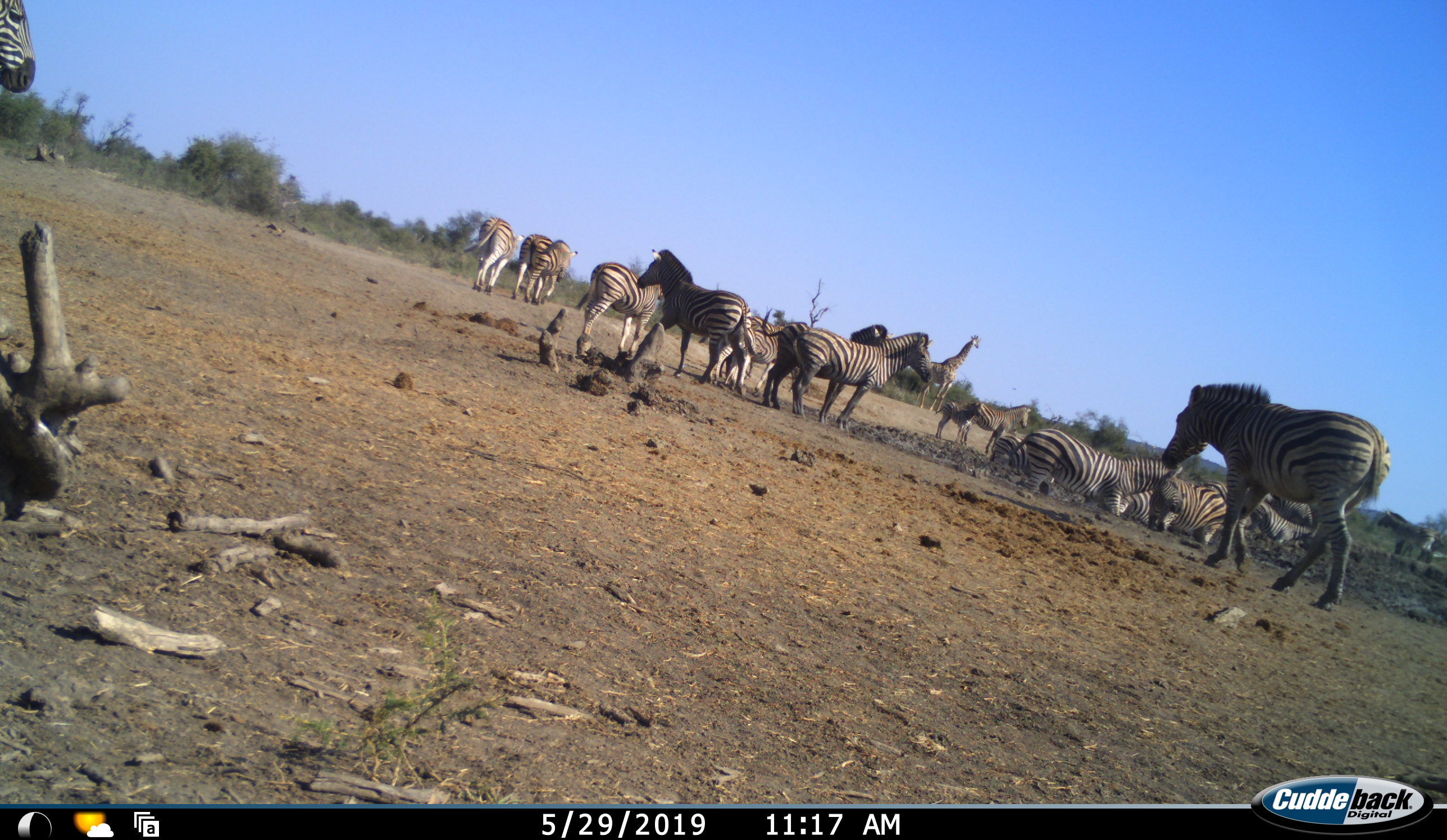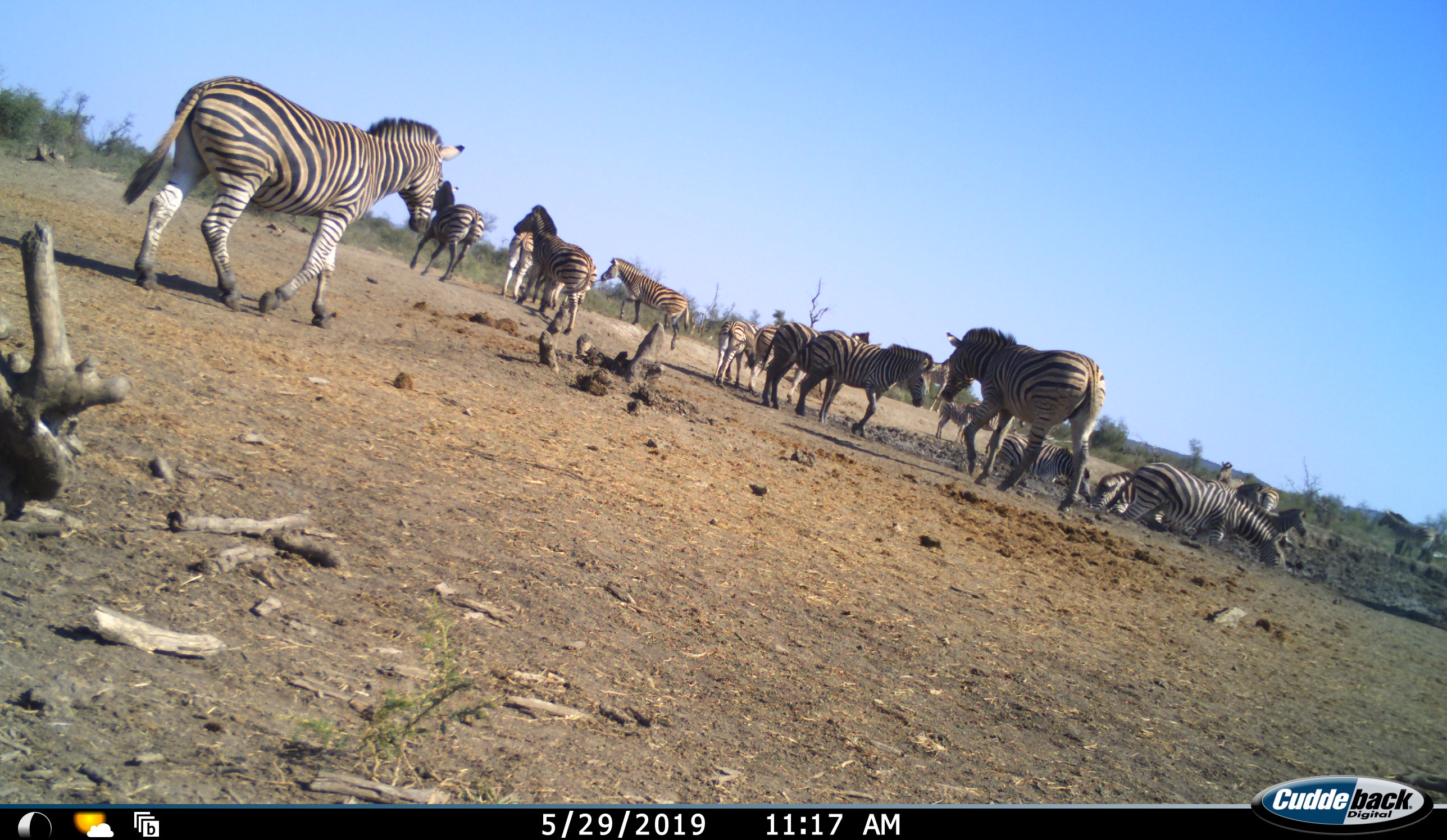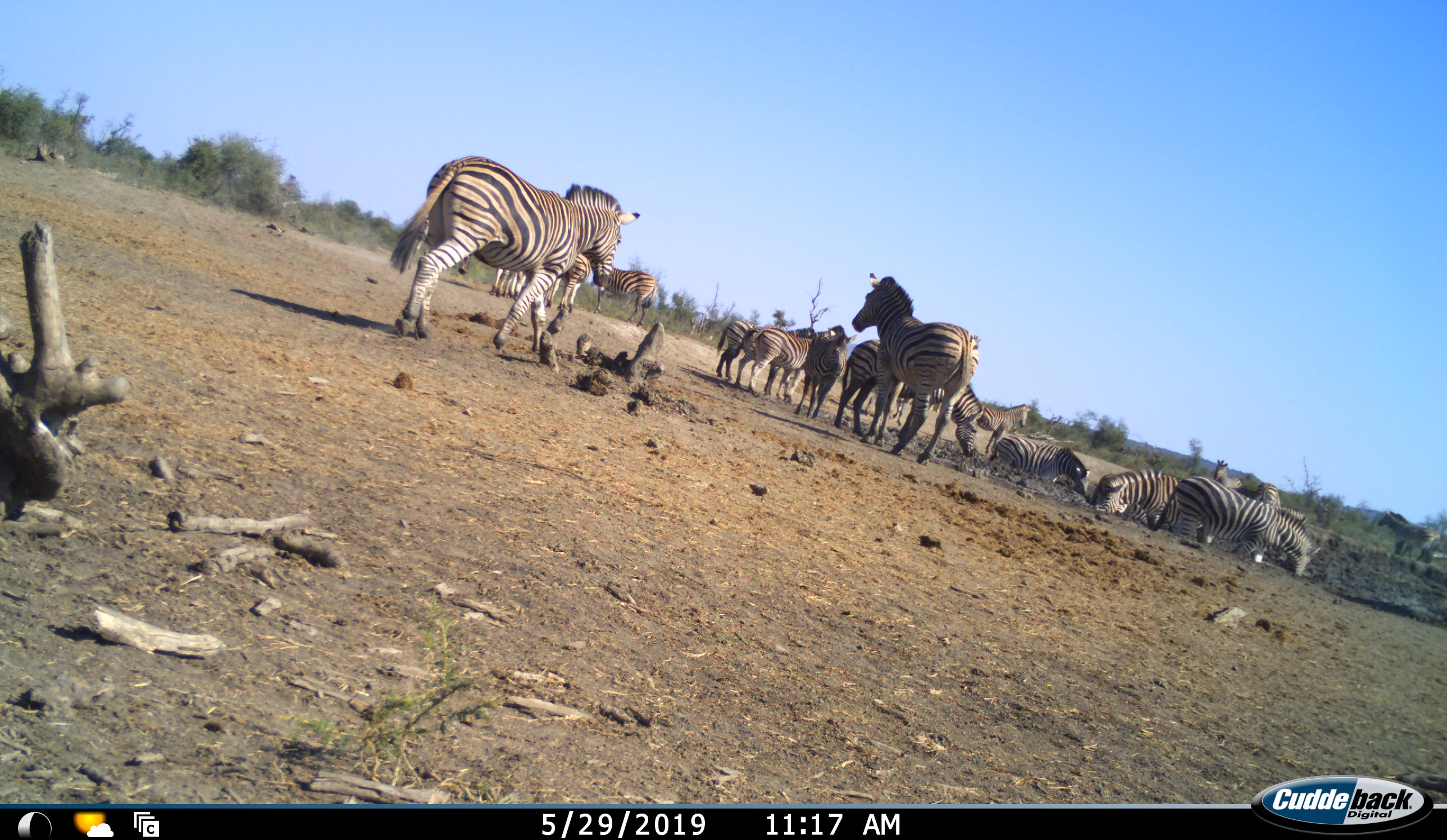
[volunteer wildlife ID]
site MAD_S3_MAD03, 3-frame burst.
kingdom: Animalia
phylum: Chordata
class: Mammalia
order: Artiodactyla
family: Giraffidae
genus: Giraffa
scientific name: Giraffa camelopardalis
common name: giraffe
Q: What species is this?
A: Giraffe (Giraffa camelopardalis).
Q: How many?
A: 1.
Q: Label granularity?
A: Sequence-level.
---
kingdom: Animalia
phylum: Chordata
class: Mammalia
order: Perissodactyla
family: Equidae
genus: Equus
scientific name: Equus quagga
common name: plains zebra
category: zebraplains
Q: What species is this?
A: Zebraplains (plains zebra) (Equus quagga).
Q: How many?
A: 11-50.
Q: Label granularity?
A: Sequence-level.